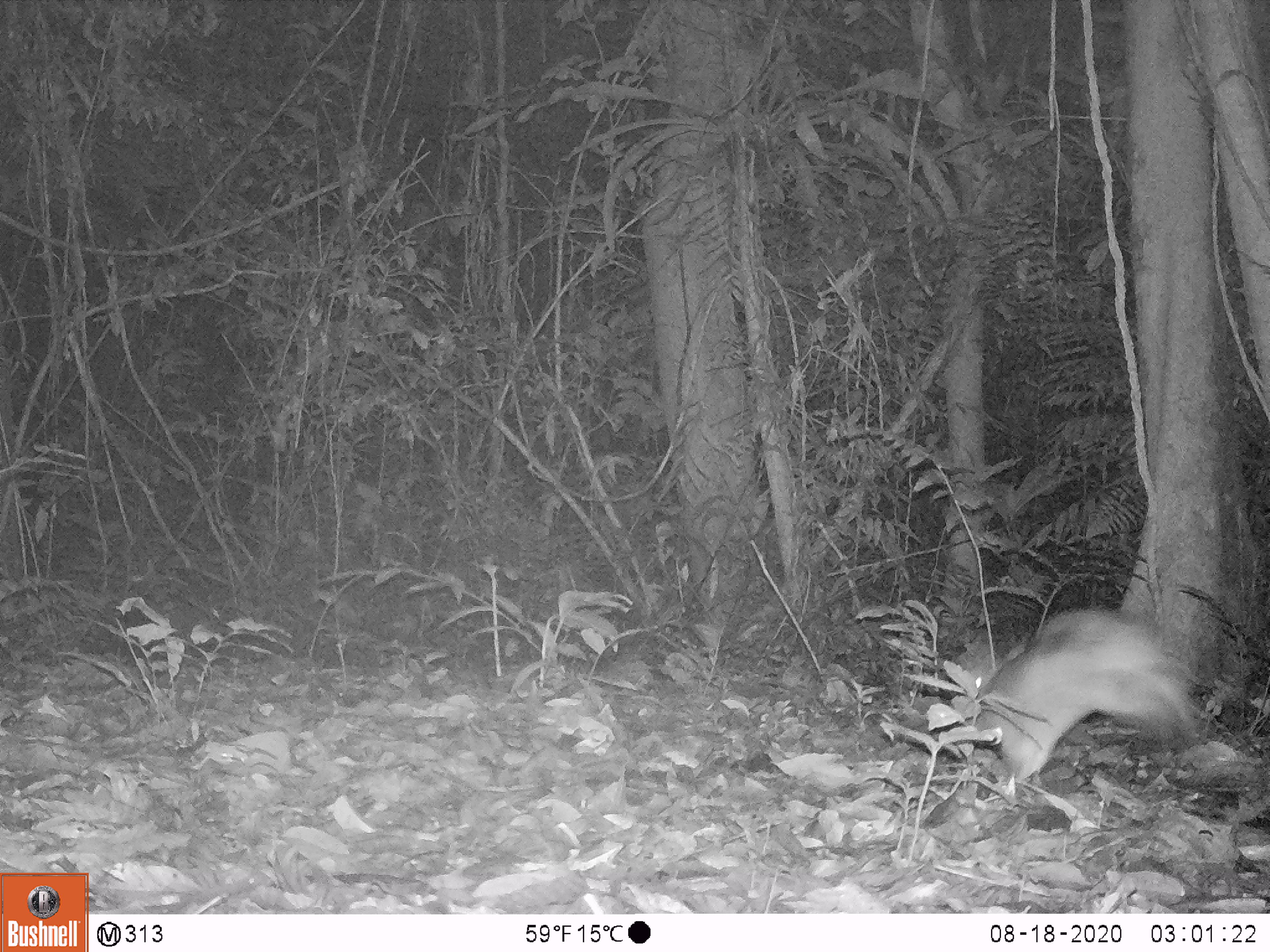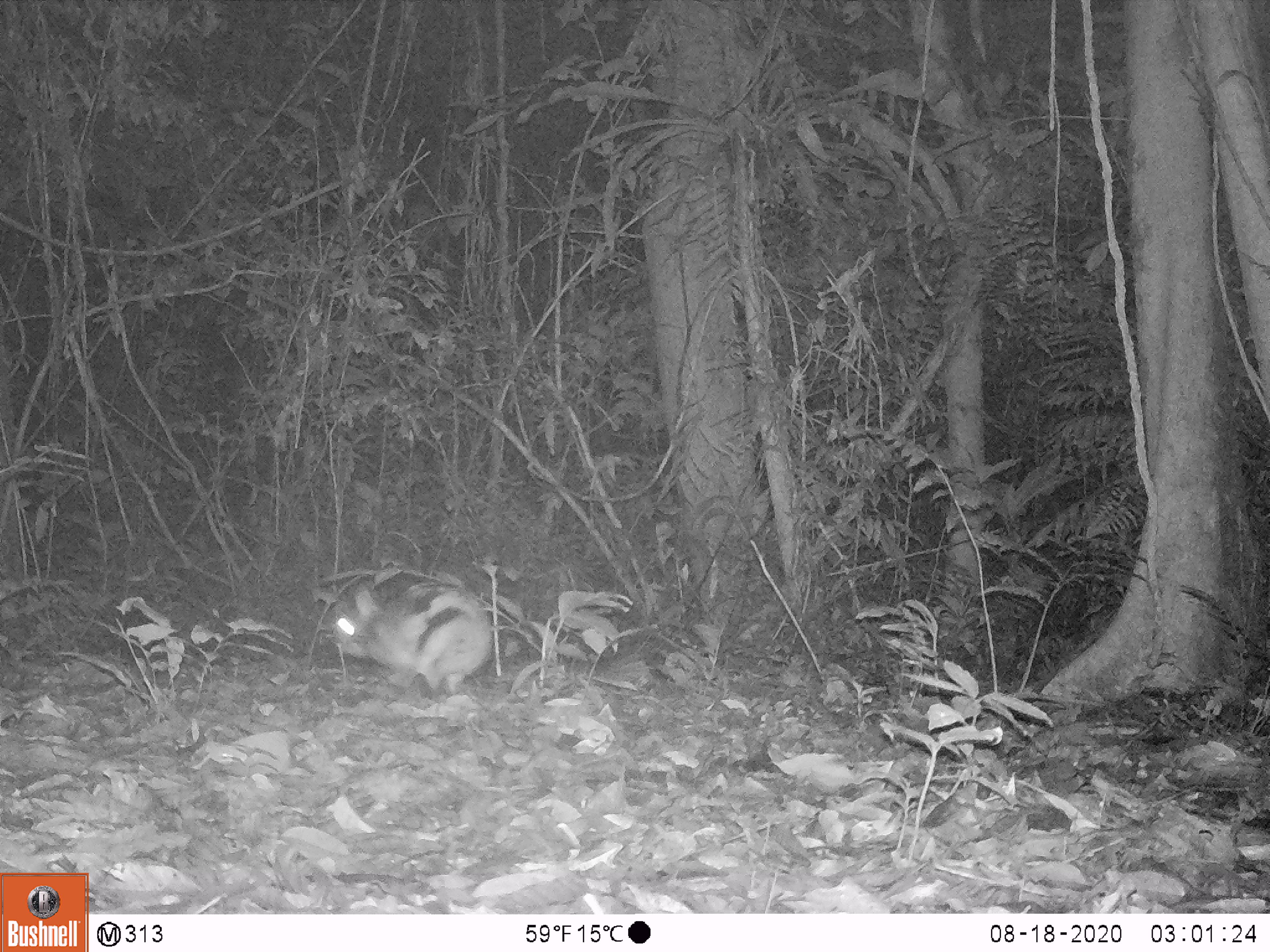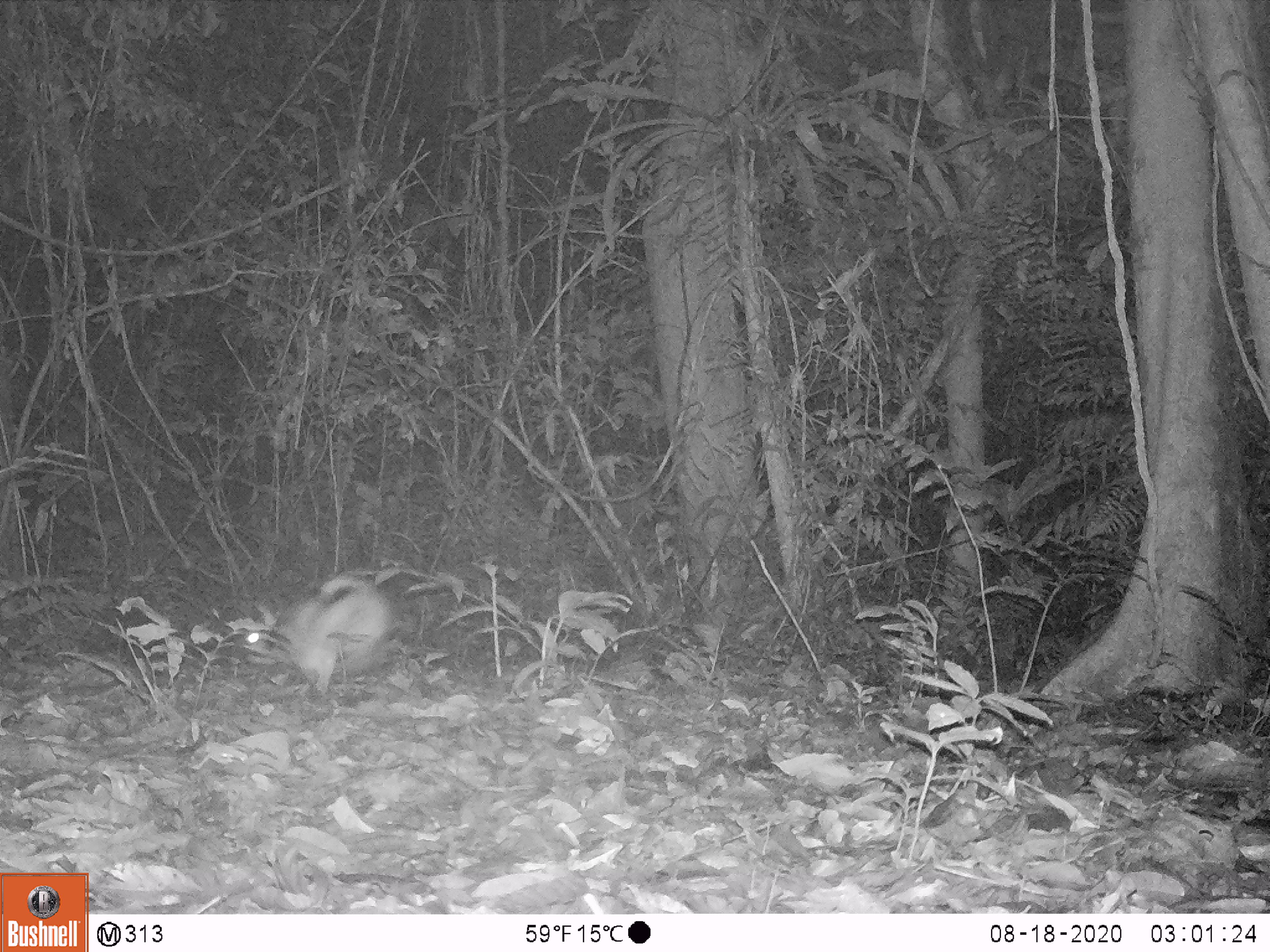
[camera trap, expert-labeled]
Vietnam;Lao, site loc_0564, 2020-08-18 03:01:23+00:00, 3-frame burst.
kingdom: Animalia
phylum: Chordata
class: Mammalia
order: Lagomorpha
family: Leporidae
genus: Nesolagus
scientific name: Nesolagus timminsi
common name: annamite striped rabbit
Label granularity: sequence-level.